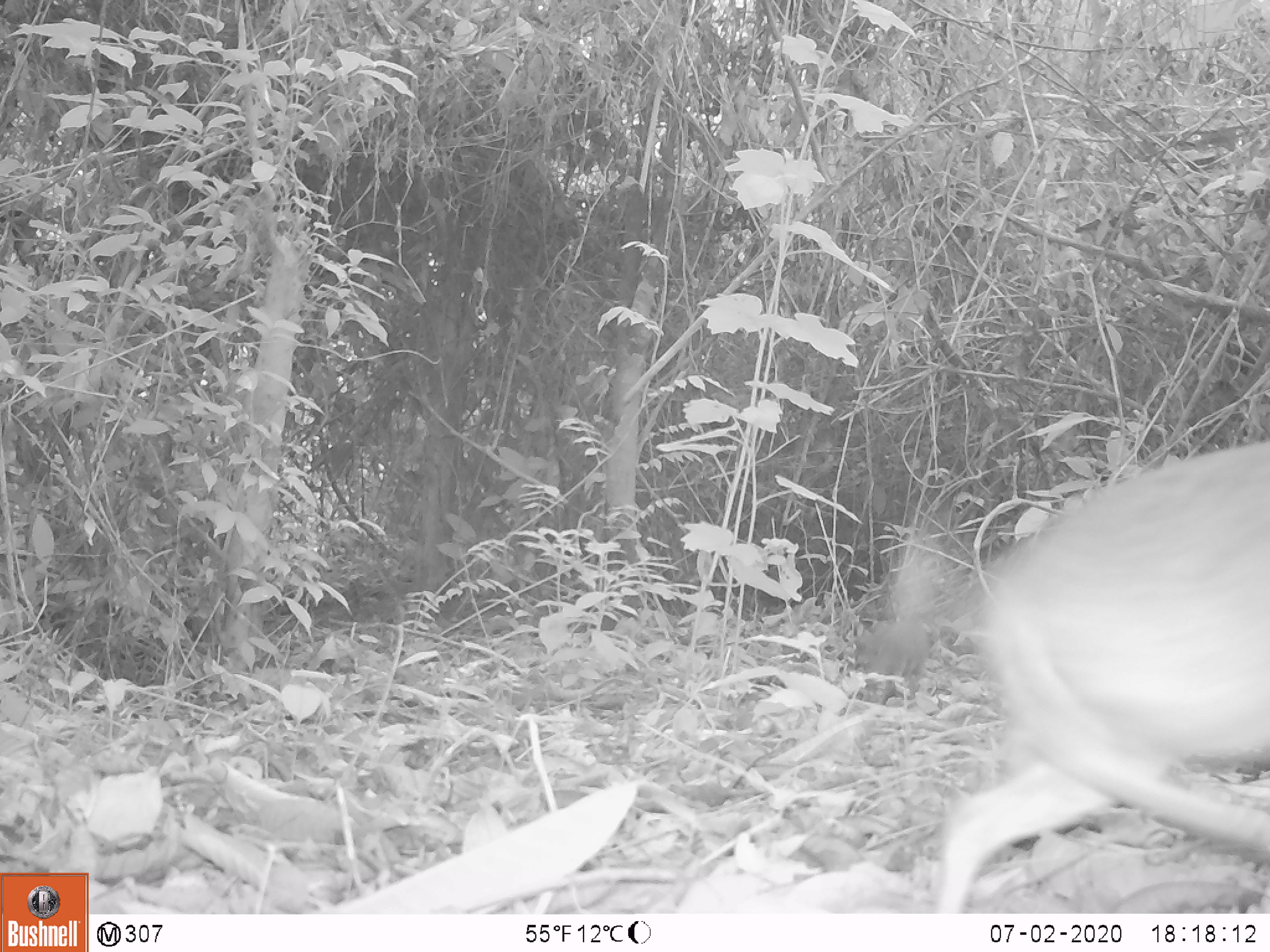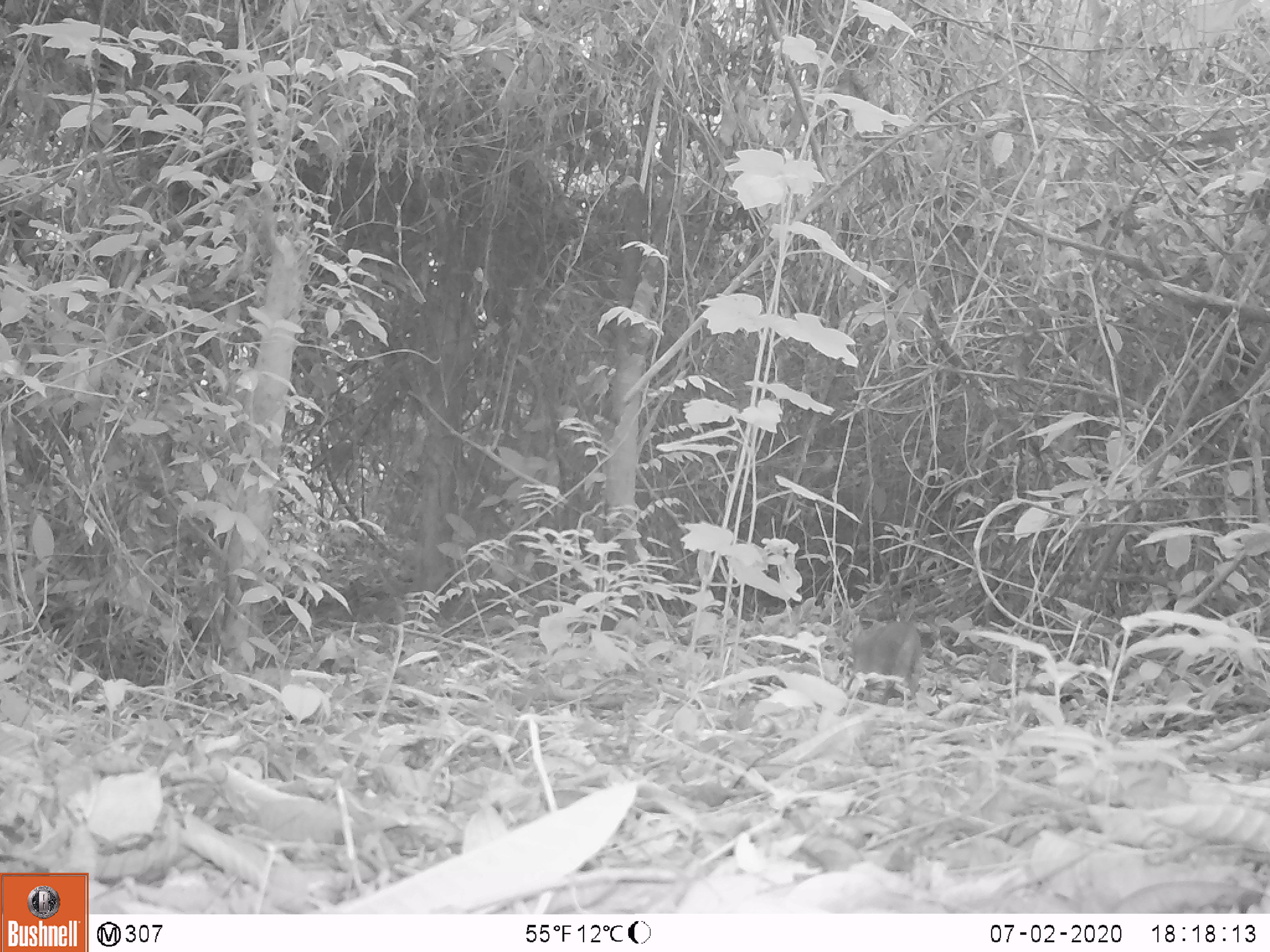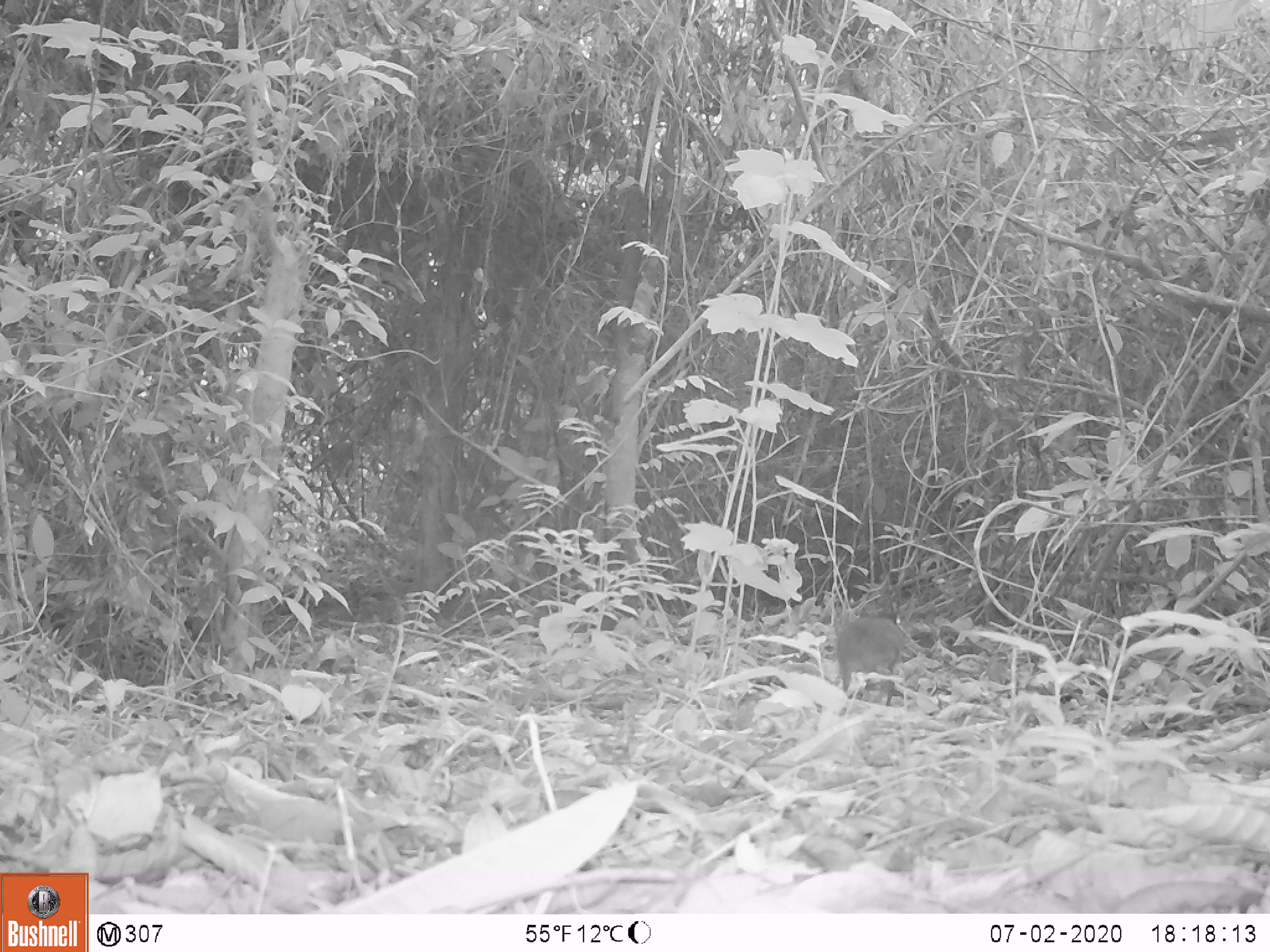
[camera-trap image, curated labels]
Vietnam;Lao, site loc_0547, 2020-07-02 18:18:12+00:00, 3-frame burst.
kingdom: Animalia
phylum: Chordata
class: Mammalia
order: Artiodactyla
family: Tragulidae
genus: Moschiola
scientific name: Moschiola meminna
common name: chevrotain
Chevrotain (Moschiola meminna). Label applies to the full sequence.